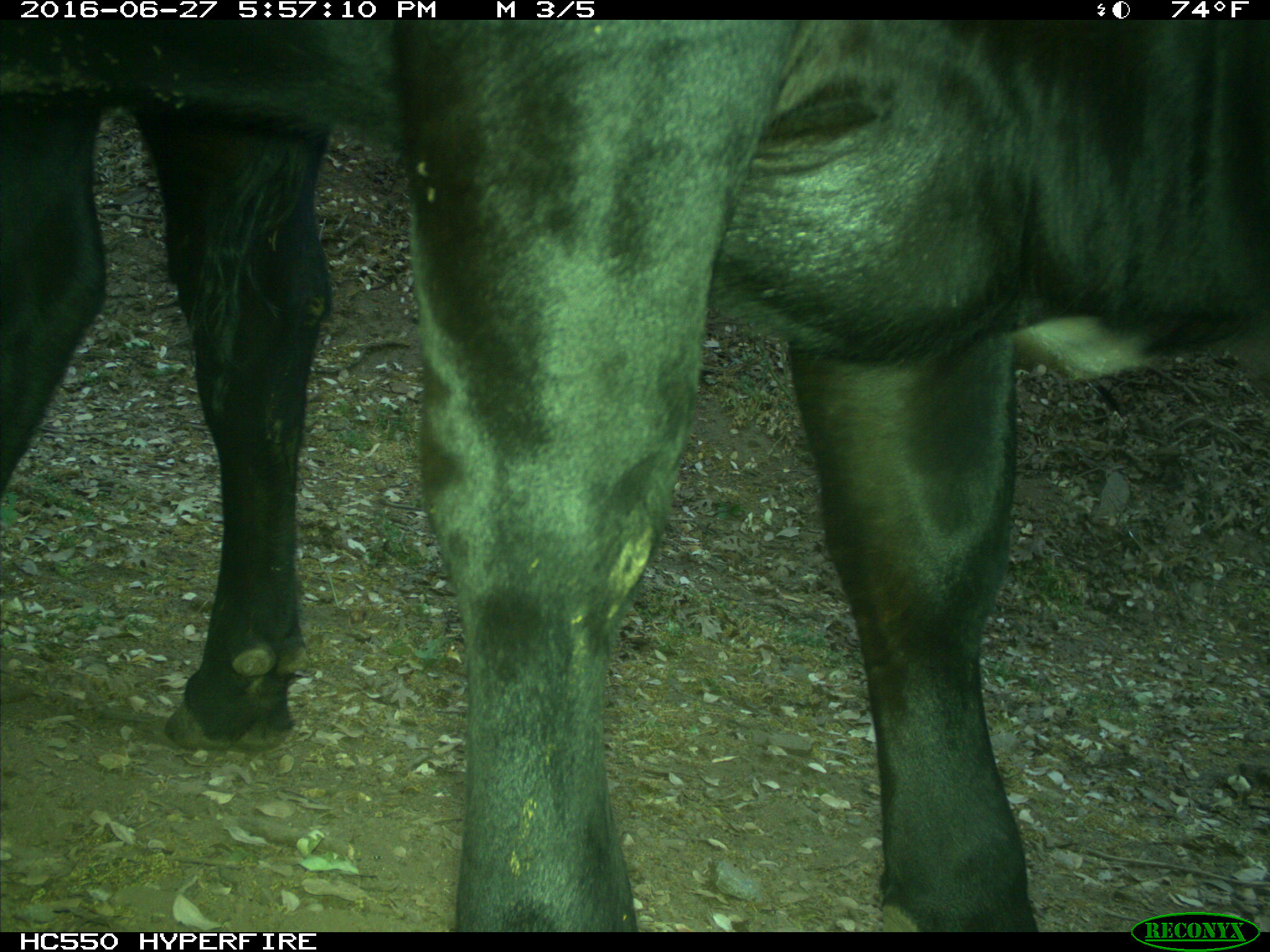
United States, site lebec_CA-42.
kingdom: Animalia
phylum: Chordata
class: Mammalia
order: Artiodactyla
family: Bovidae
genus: Bos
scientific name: Bos taurus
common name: domestic cow